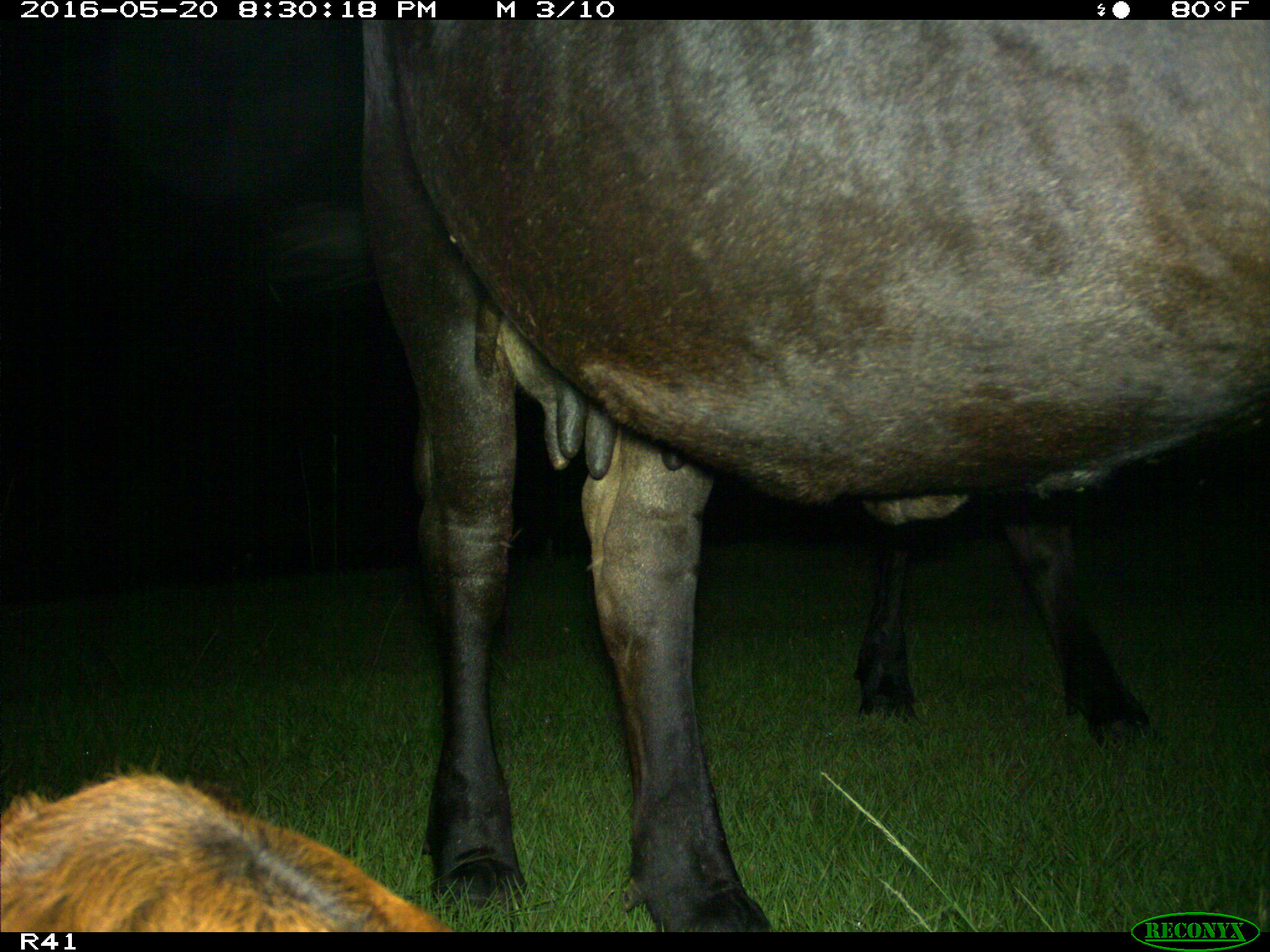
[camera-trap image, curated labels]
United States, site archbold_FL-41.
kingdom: Animalia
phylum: Chordata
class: Mammalia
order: Artiodactyla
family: Bovidae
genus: Bos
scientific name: Bos taurus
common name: domestic cow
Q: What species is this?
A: Bos taurus (domestic cow).